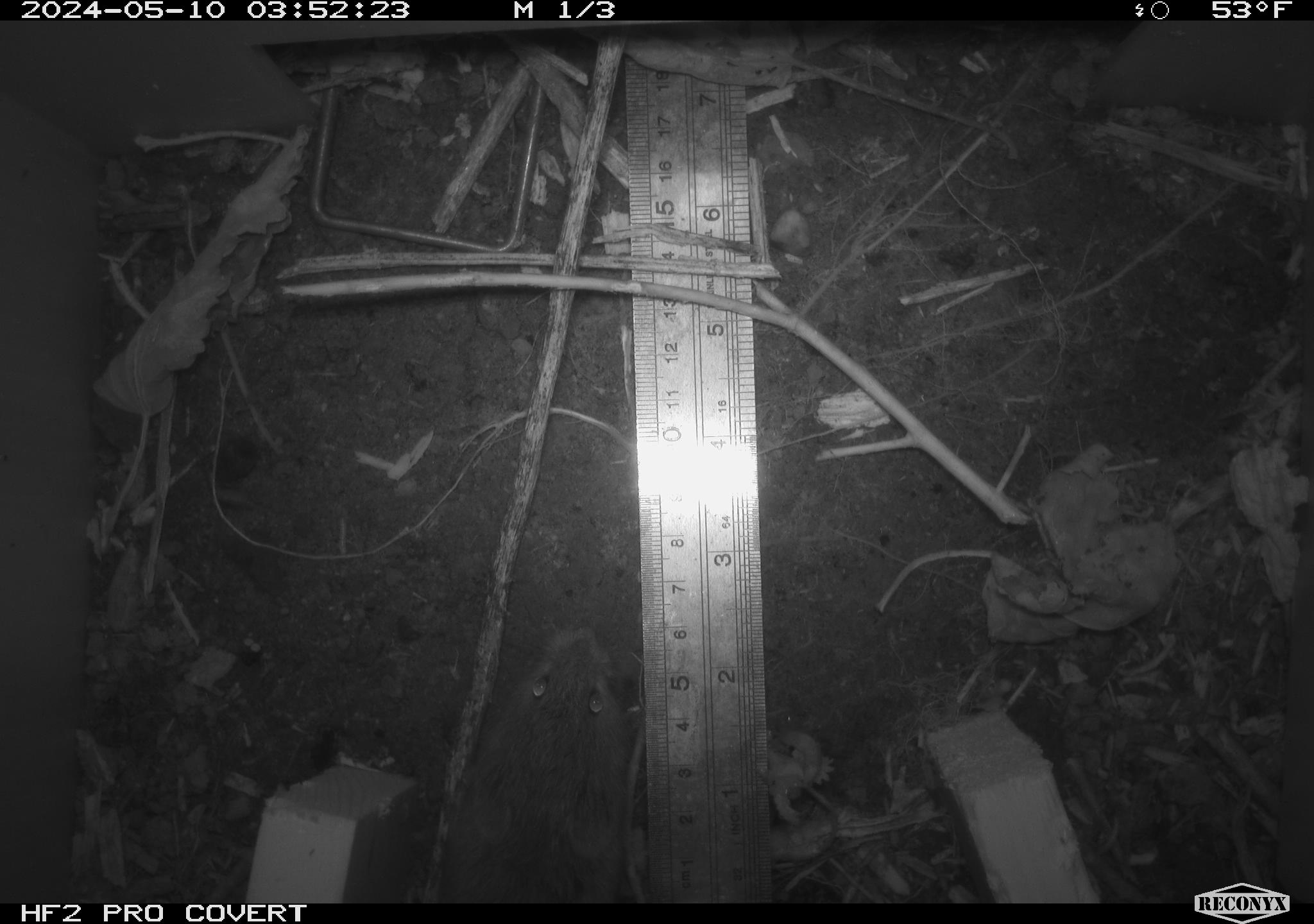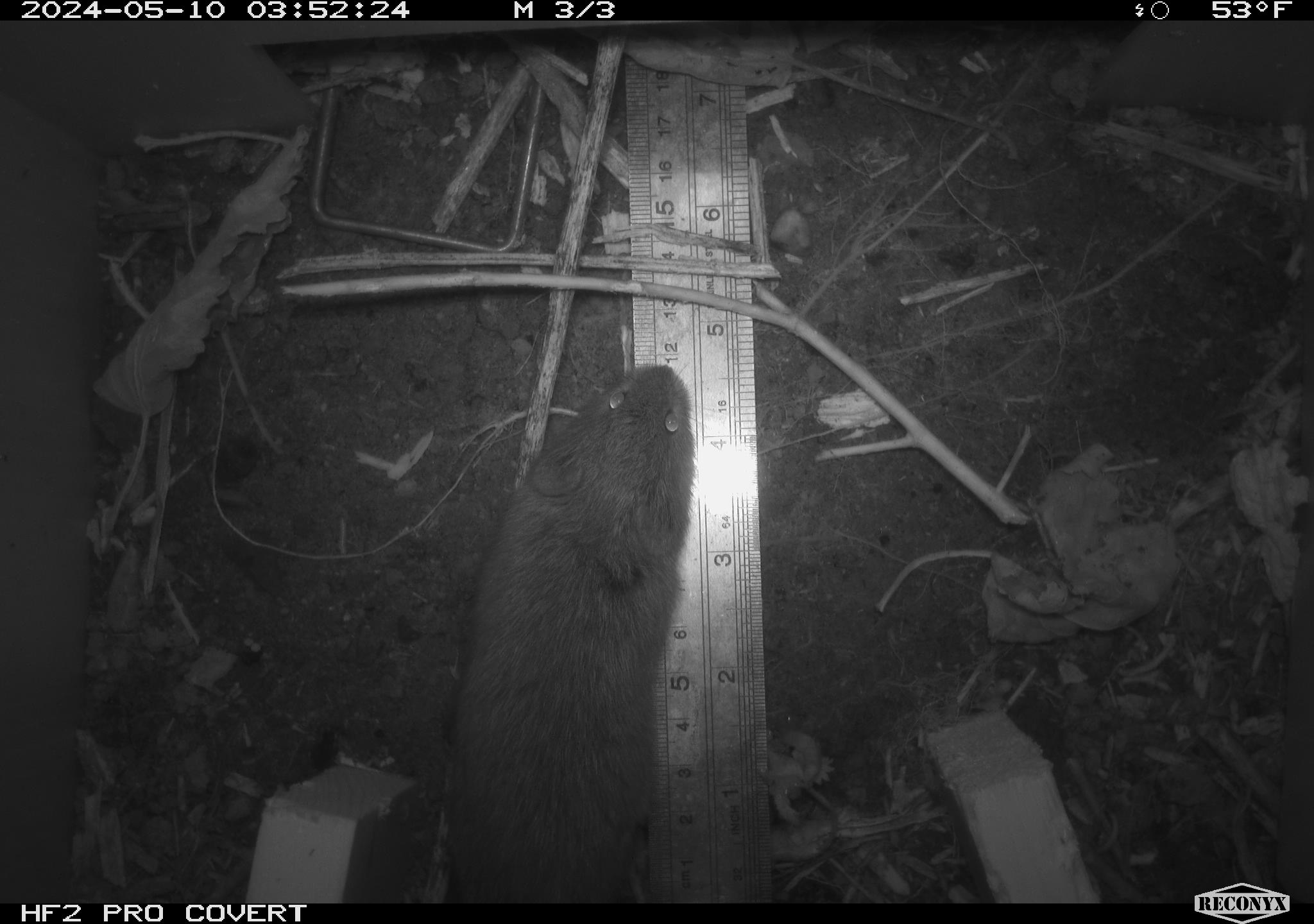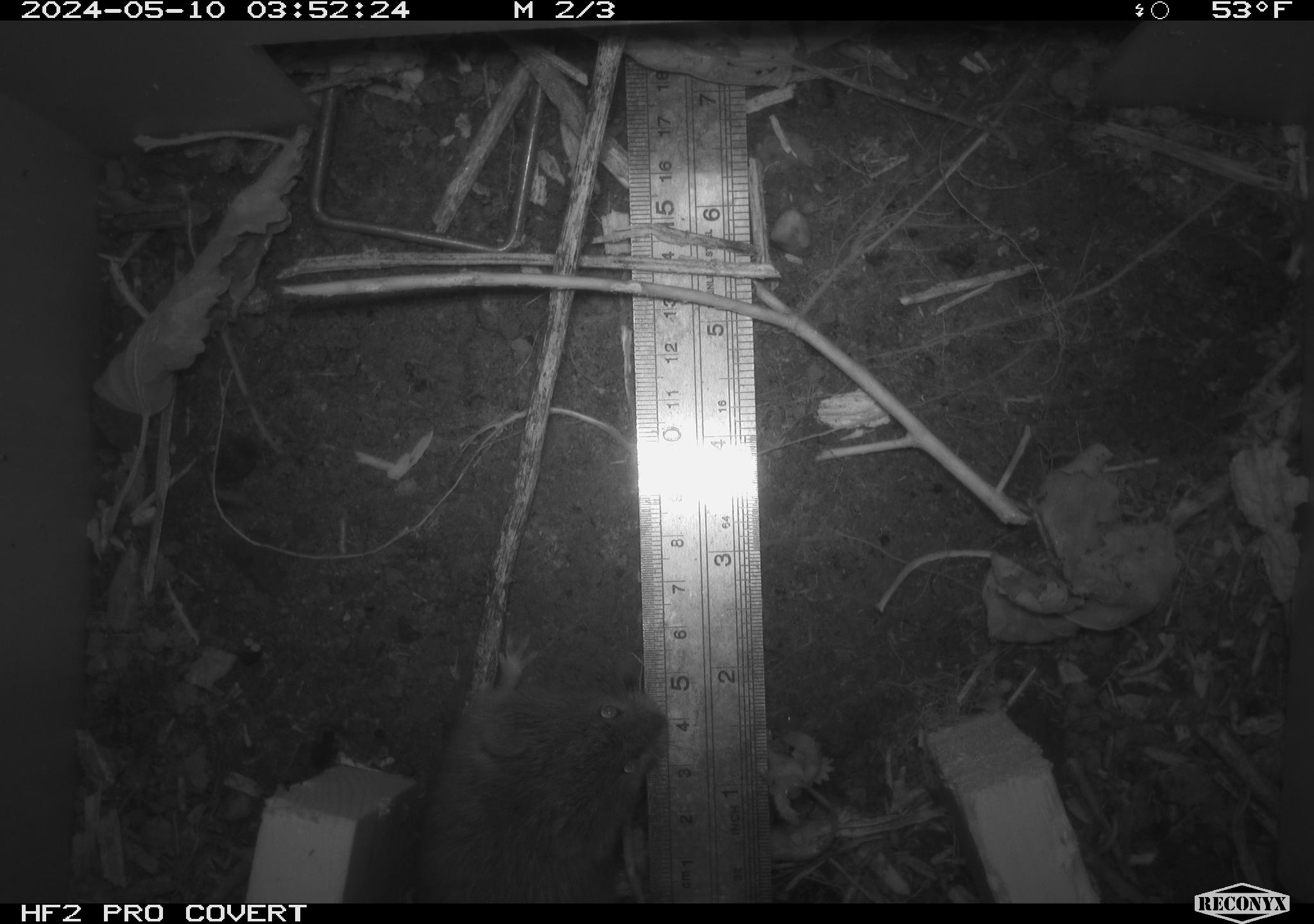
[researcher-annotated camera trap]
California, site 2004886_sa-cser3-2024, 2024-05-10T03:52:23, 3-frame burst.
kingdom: Animalia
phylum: Chordata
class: Mammalia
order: Rodentia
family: Cricetidae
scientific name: Cricetidae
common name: hamsters, voles, lemmings, and allies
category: cricetidae family